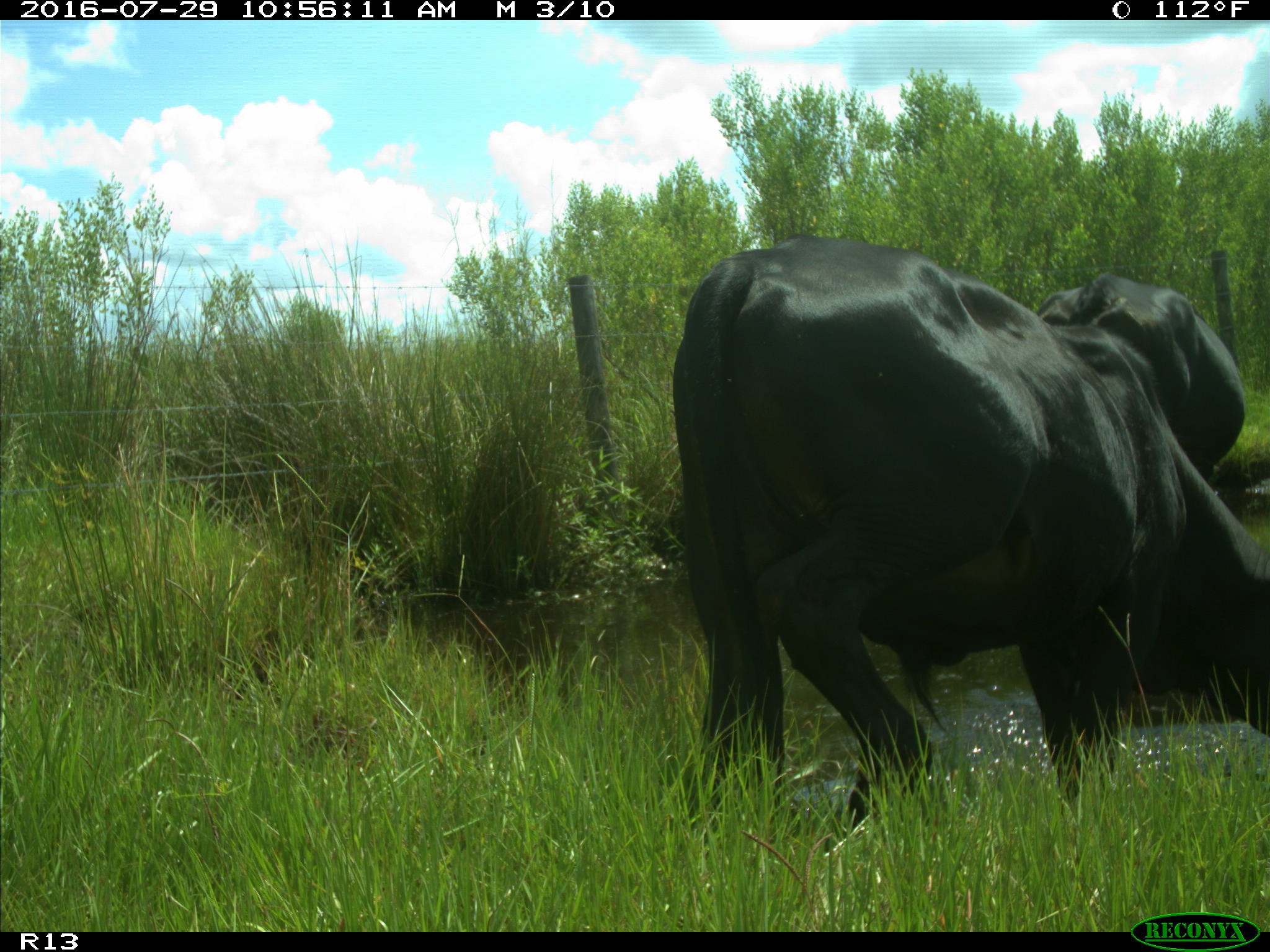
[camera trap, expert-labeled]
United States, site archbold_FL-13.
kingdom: Animalia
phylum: Chordata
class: Mammalia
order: Artiodactyla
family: Bovidae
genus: Bos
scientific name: Bos taurus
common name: domestic cow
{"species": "Bos taurus (domestic cow)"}